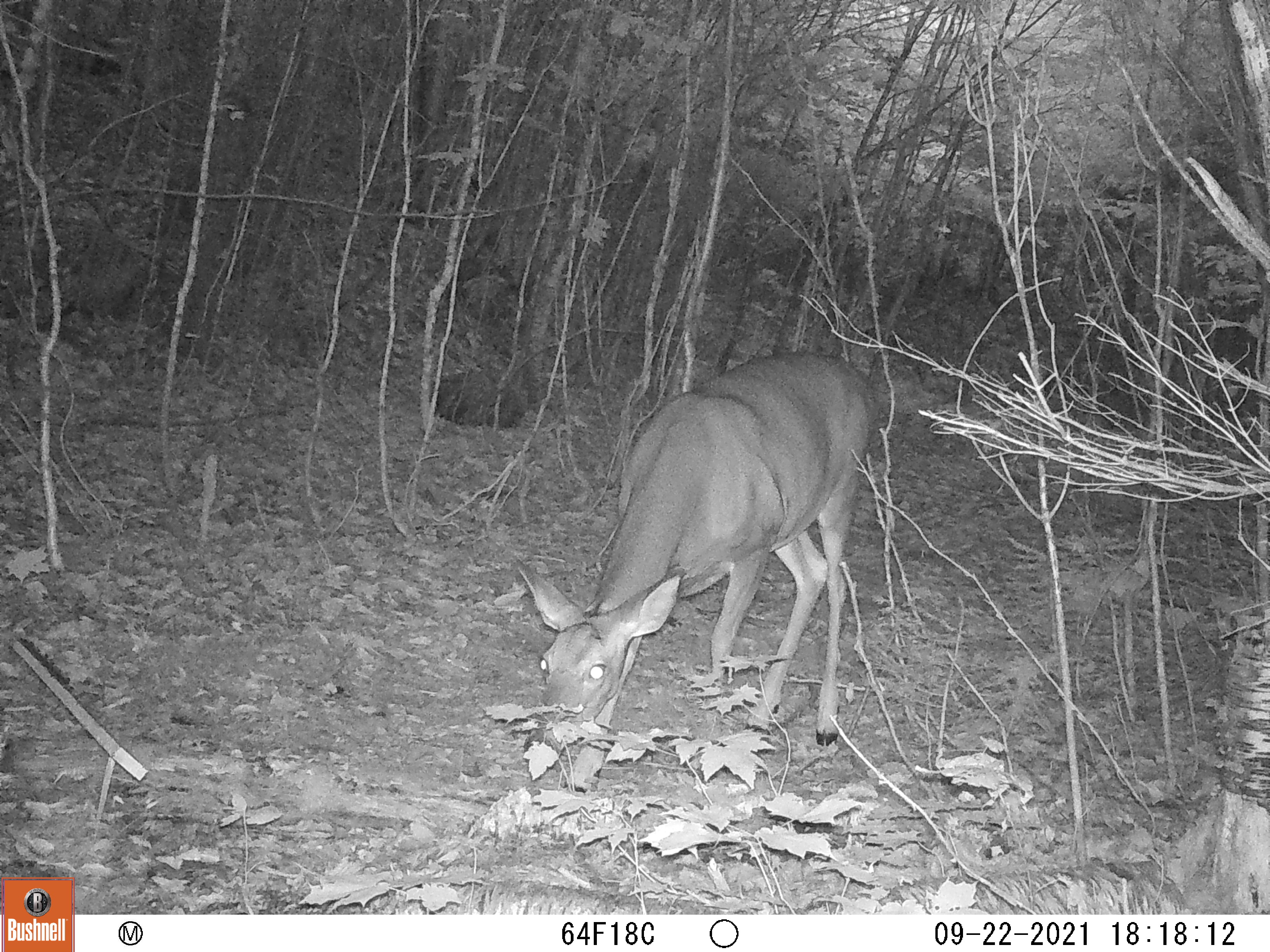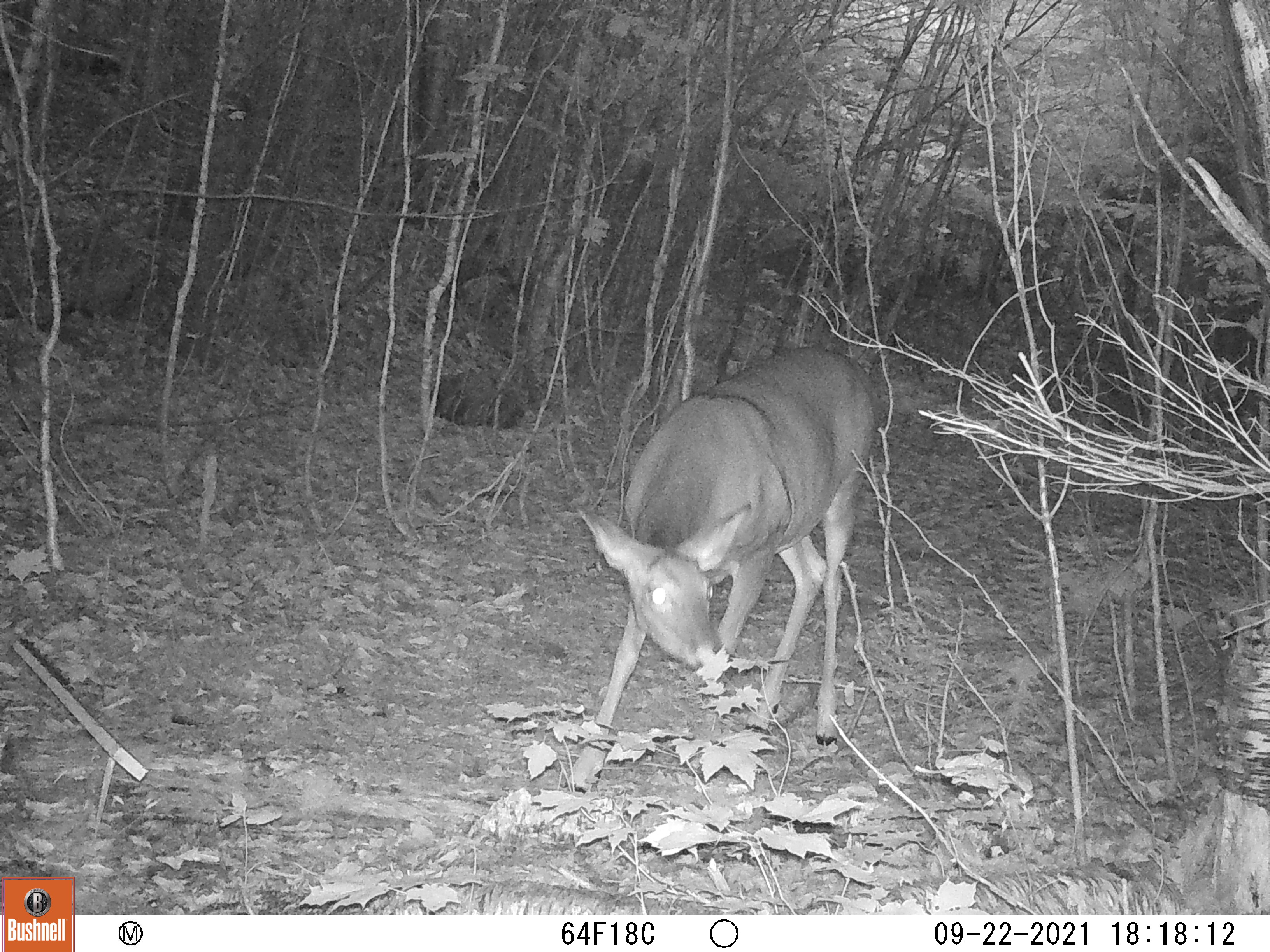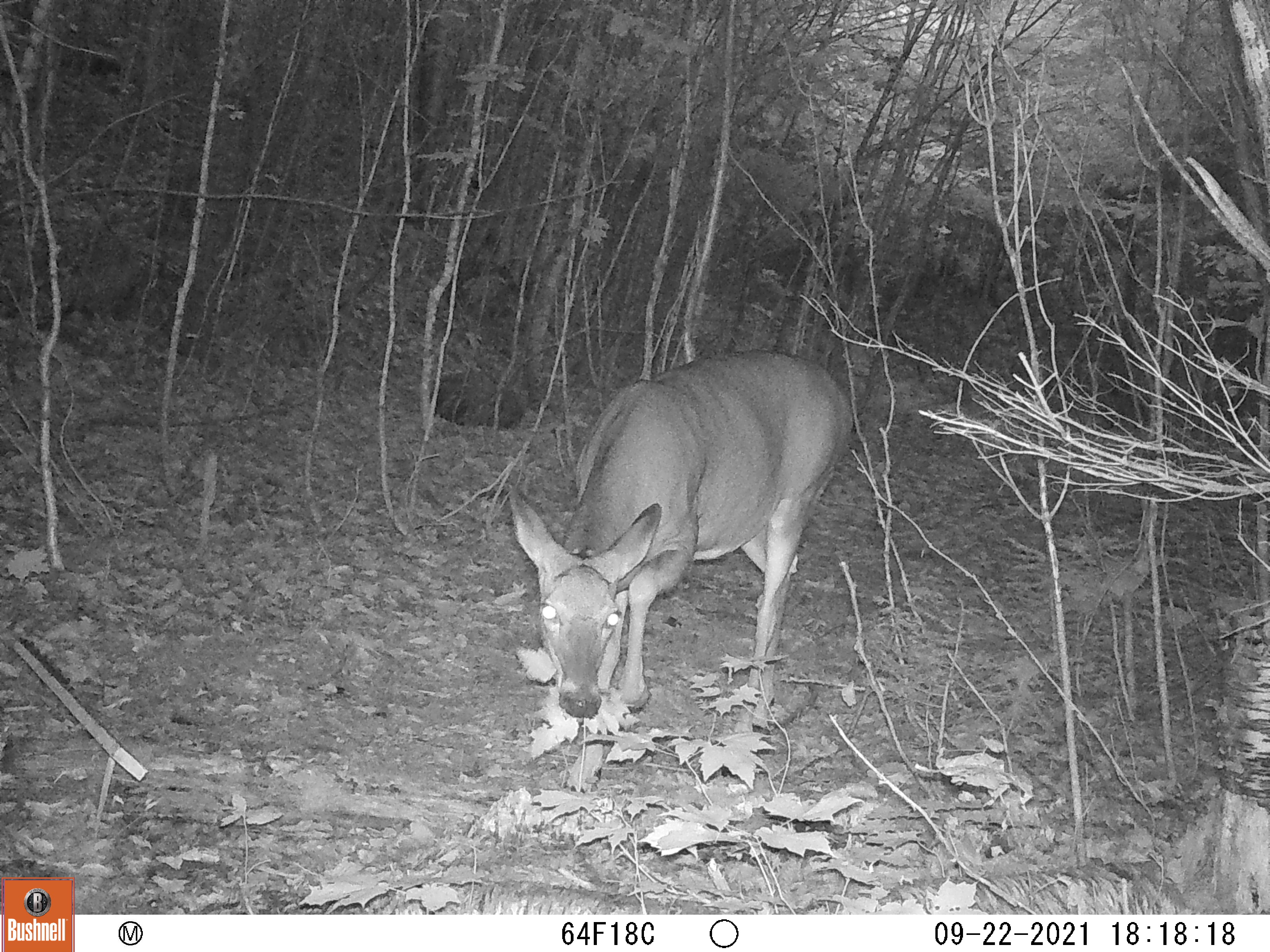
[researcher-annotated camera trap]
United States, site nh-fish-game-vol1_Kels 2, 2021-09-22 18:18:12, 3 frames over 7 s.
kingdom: Animalia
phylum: Chordata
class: Mammalia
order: Artiodactyla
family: Cervidae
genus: Odocoileus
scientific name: Odocoileus virginianus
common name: white-tailed deer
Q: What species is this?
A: White-tailed deer (Odocoileus virginianus).